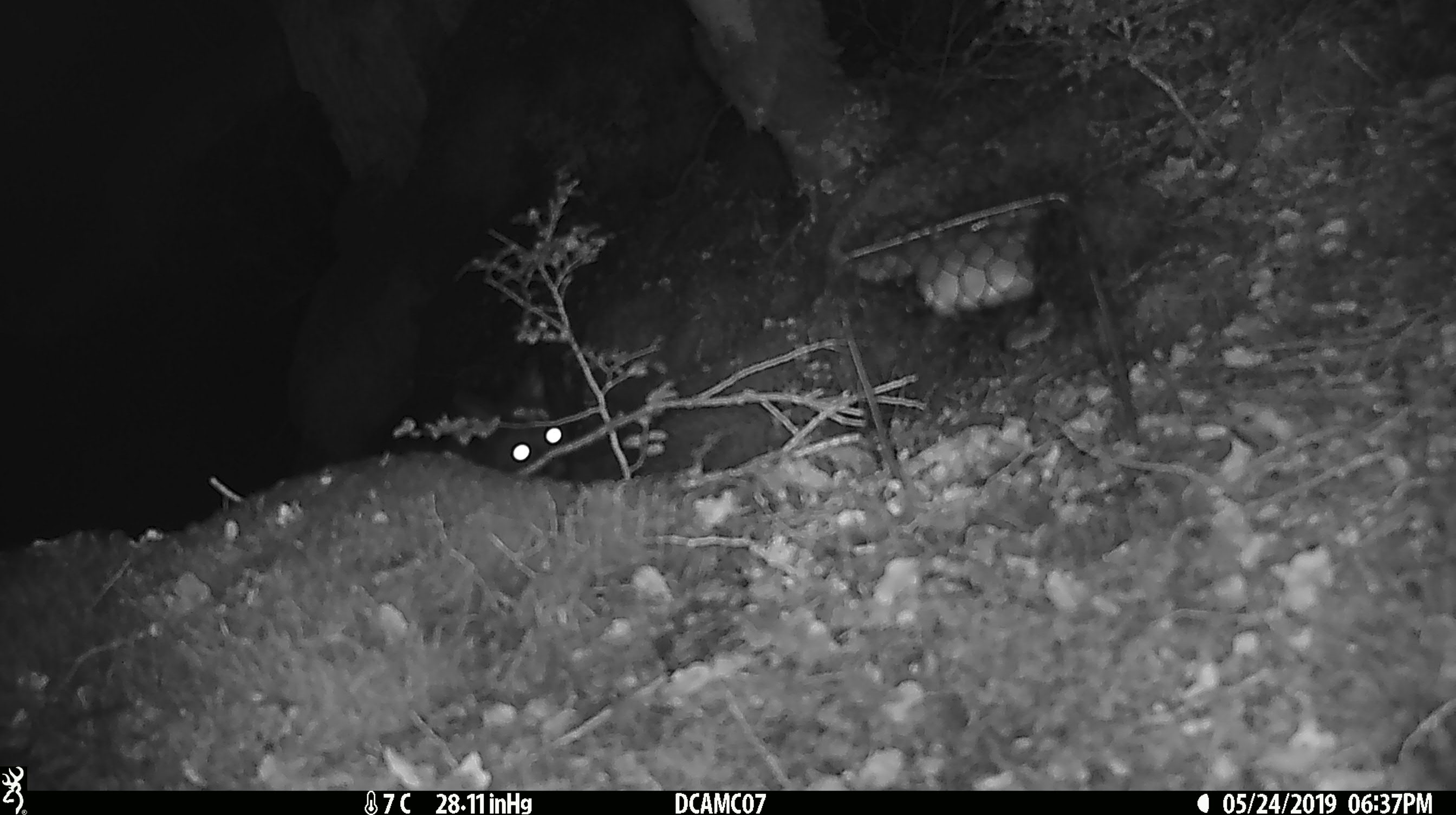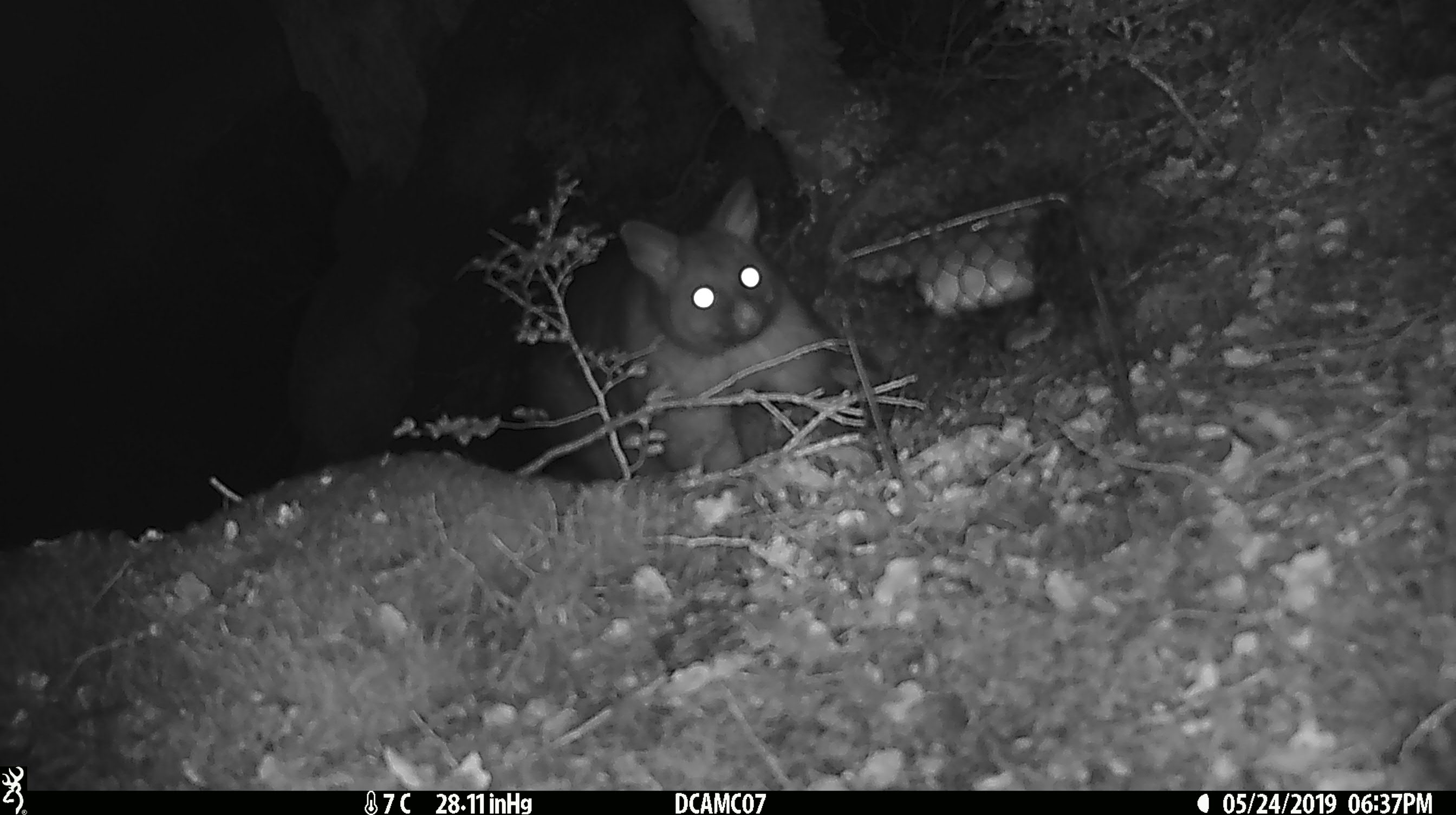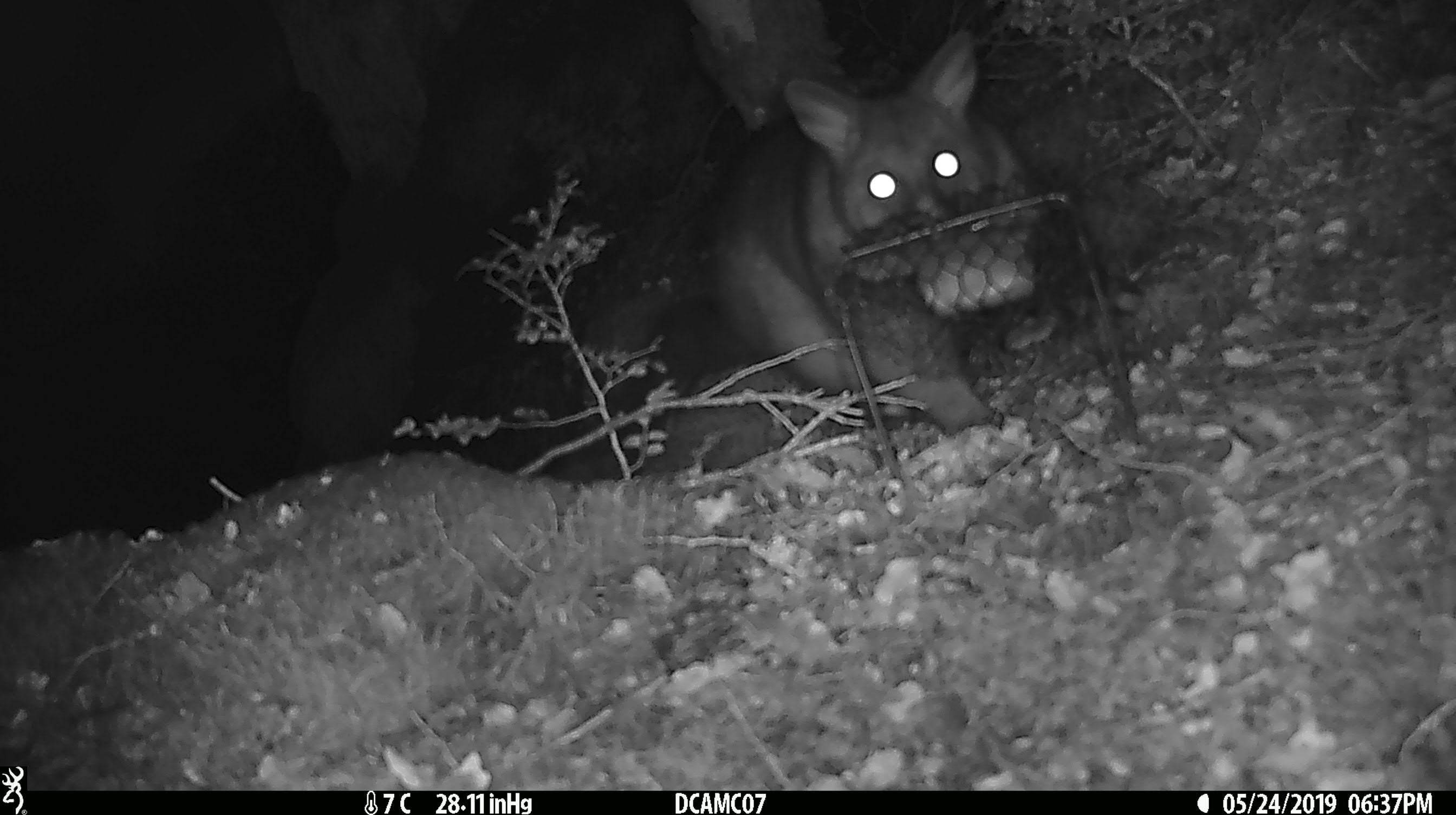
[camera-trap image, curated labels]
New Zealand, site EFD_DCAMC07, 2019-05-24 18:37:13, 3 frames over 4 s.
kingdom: Animalia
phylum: Chordata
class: Mammalia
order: Diprotodontia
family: Phalangeridae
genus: Trichosurus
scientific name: Trichosurus vulpecula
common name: common brushtail possum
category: possum